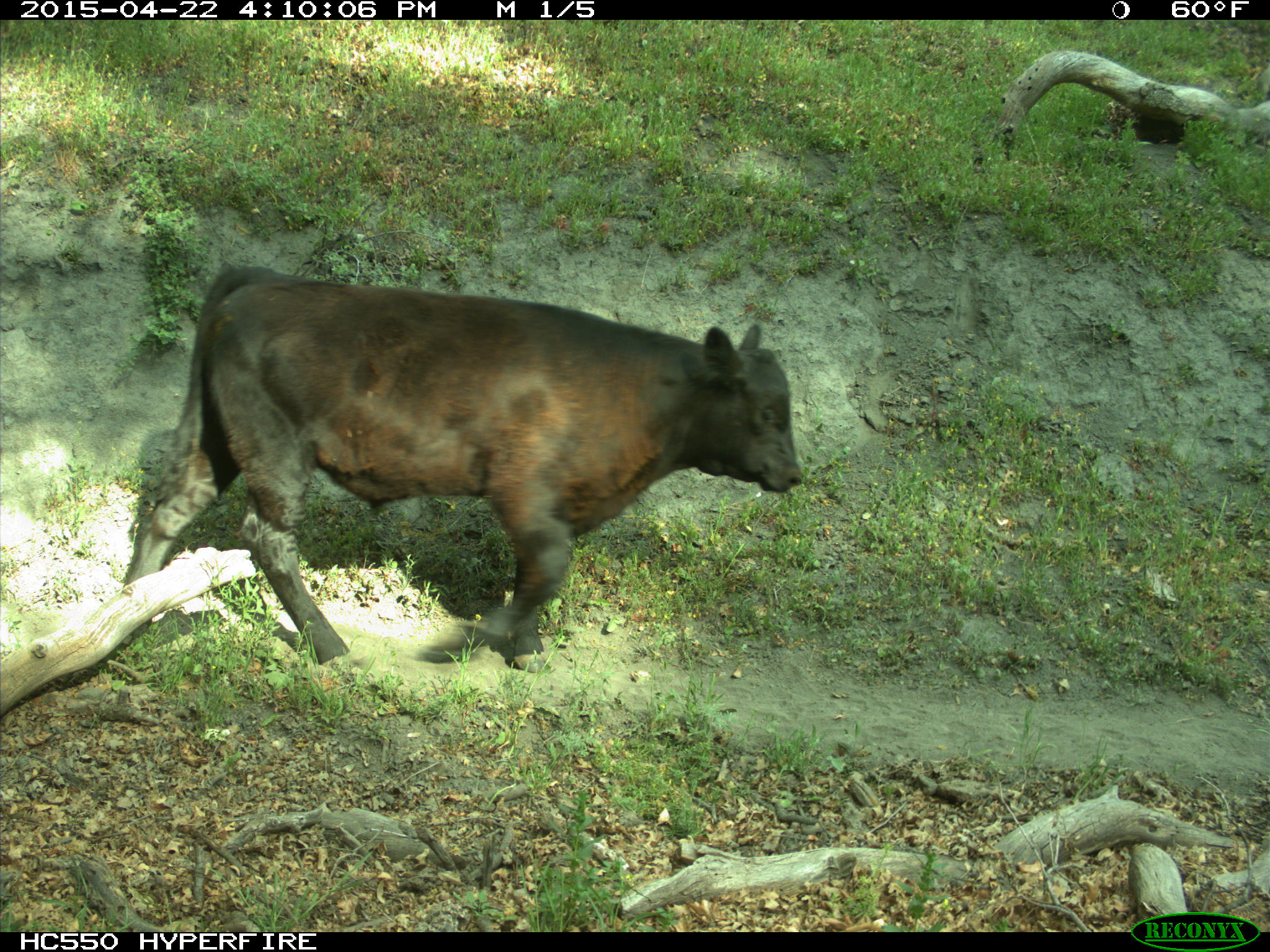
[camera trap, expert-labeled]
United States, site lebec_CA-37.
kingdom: Animalia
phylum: Chordata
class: Mammalia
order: Artiodactyla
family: Bovidae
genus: Bos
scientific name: Bos taurus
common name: domestic cow